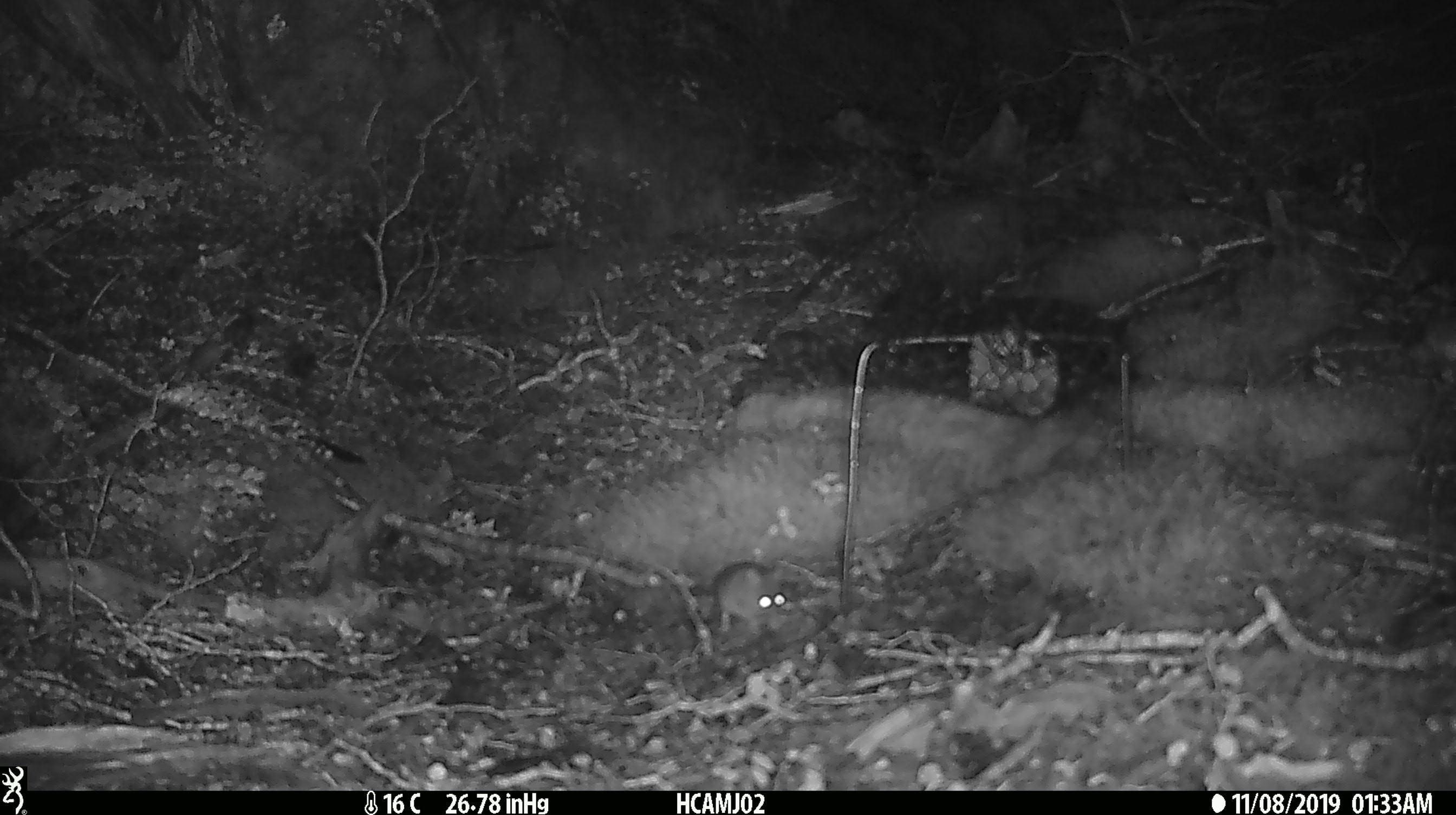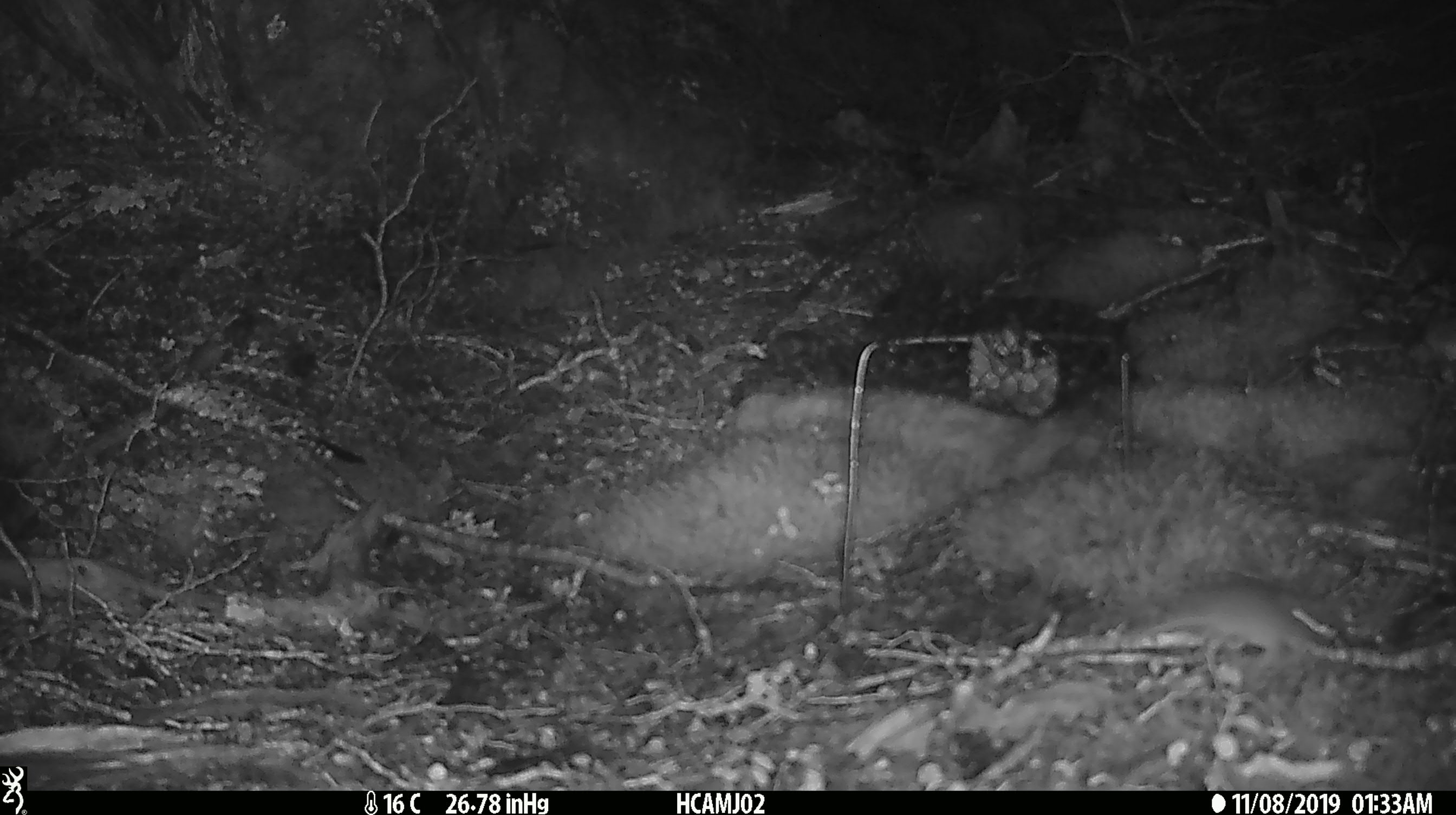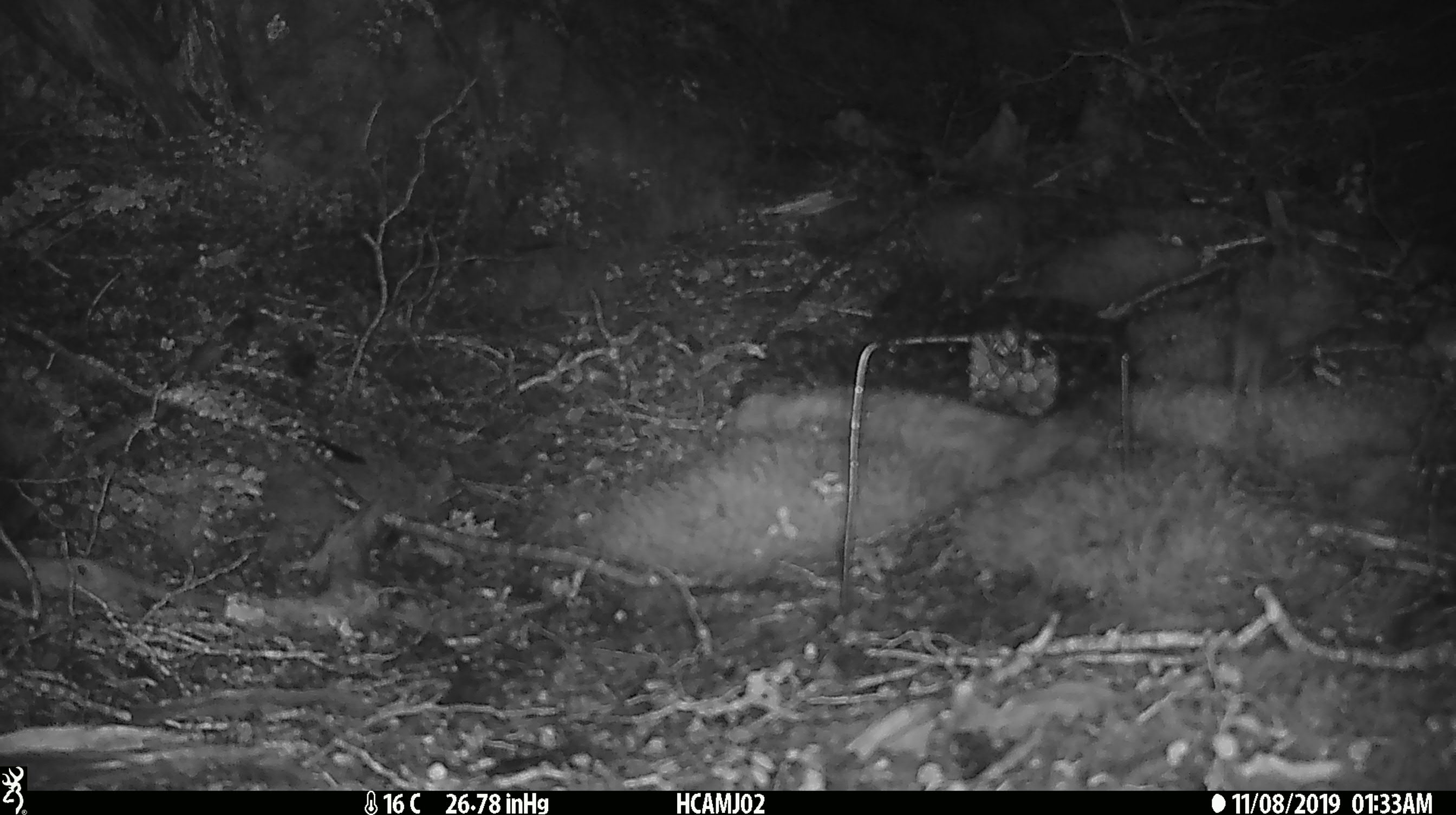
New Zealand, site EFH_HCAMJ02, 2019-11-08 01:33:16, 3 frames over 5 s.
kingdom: Animalia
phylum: Chordata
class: Mammalia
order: Rodentia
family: Muridae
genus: Mus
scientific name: Mus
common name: mouse